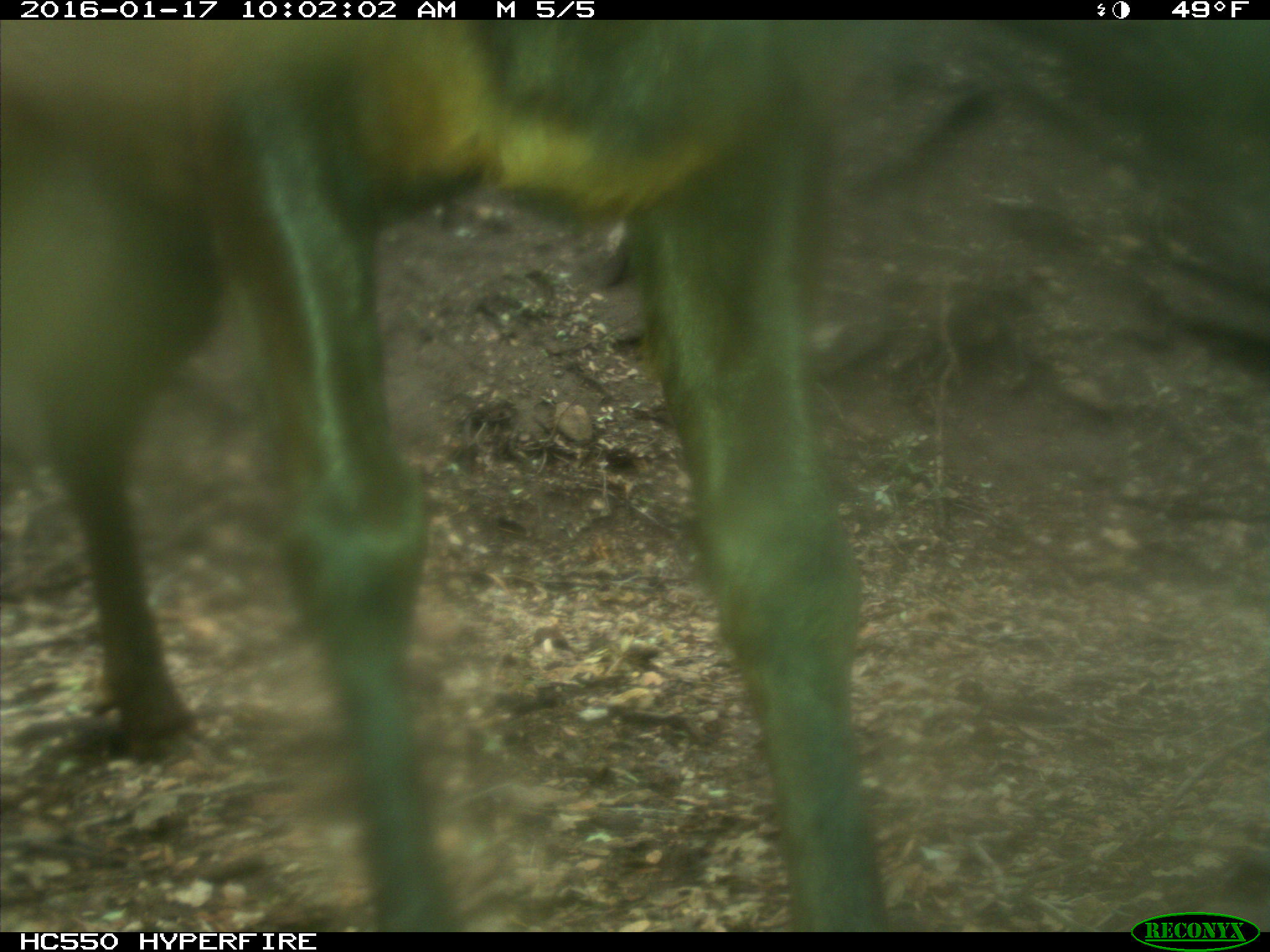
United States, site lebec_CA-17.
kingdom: Animalia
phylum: Chordata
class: Mammalia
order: Artiodactyla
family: Cervidae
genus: Cervus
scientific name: Cervus canadensis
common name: elk